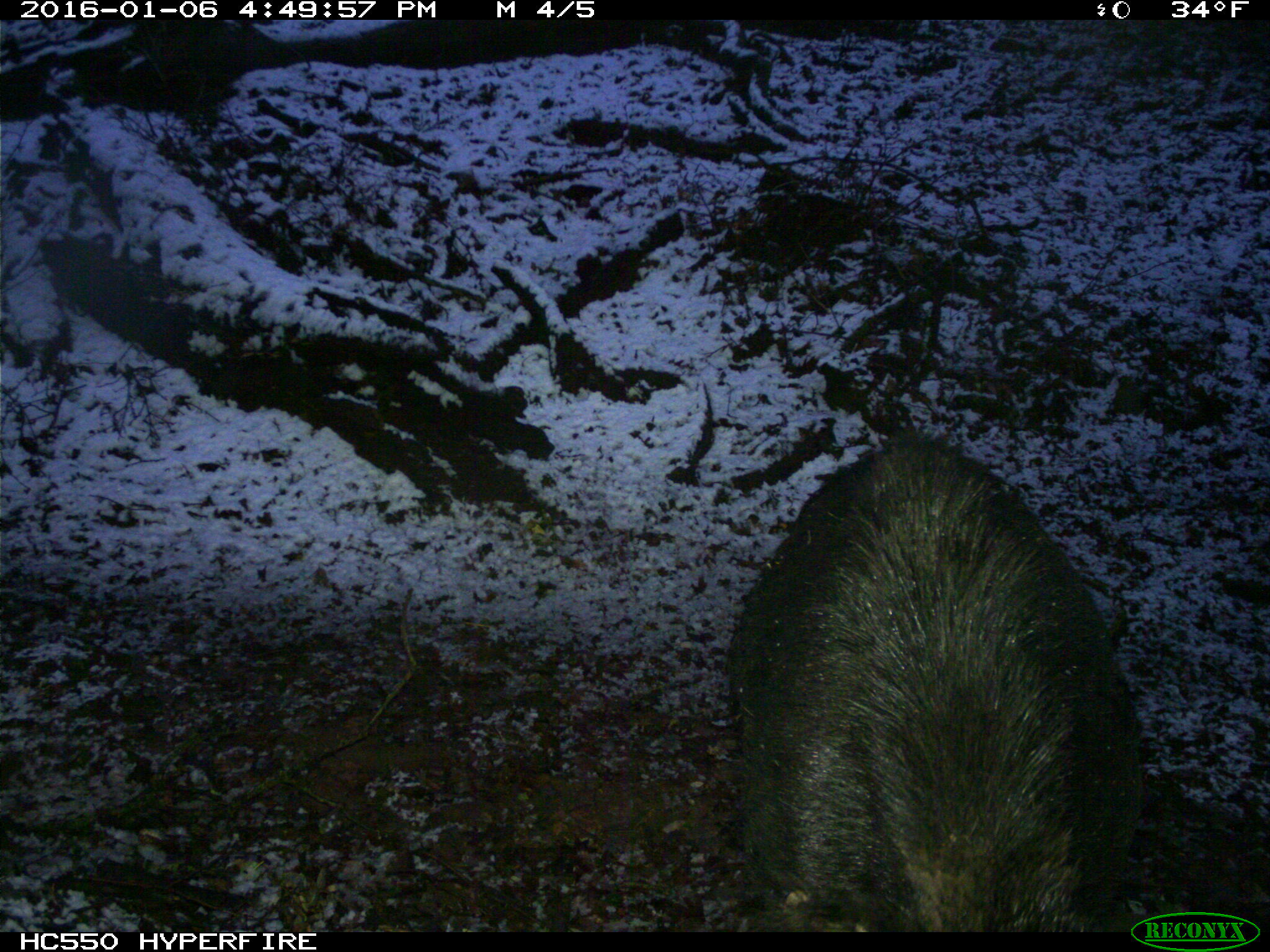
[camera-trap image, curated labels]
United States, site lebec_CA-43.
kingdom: Animalia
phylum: Chordata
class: Mammalia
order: Artiodactyla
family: Suidae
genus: Sus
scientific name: Sus scrofa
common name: wild boar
Sus scrofa (wild boar).